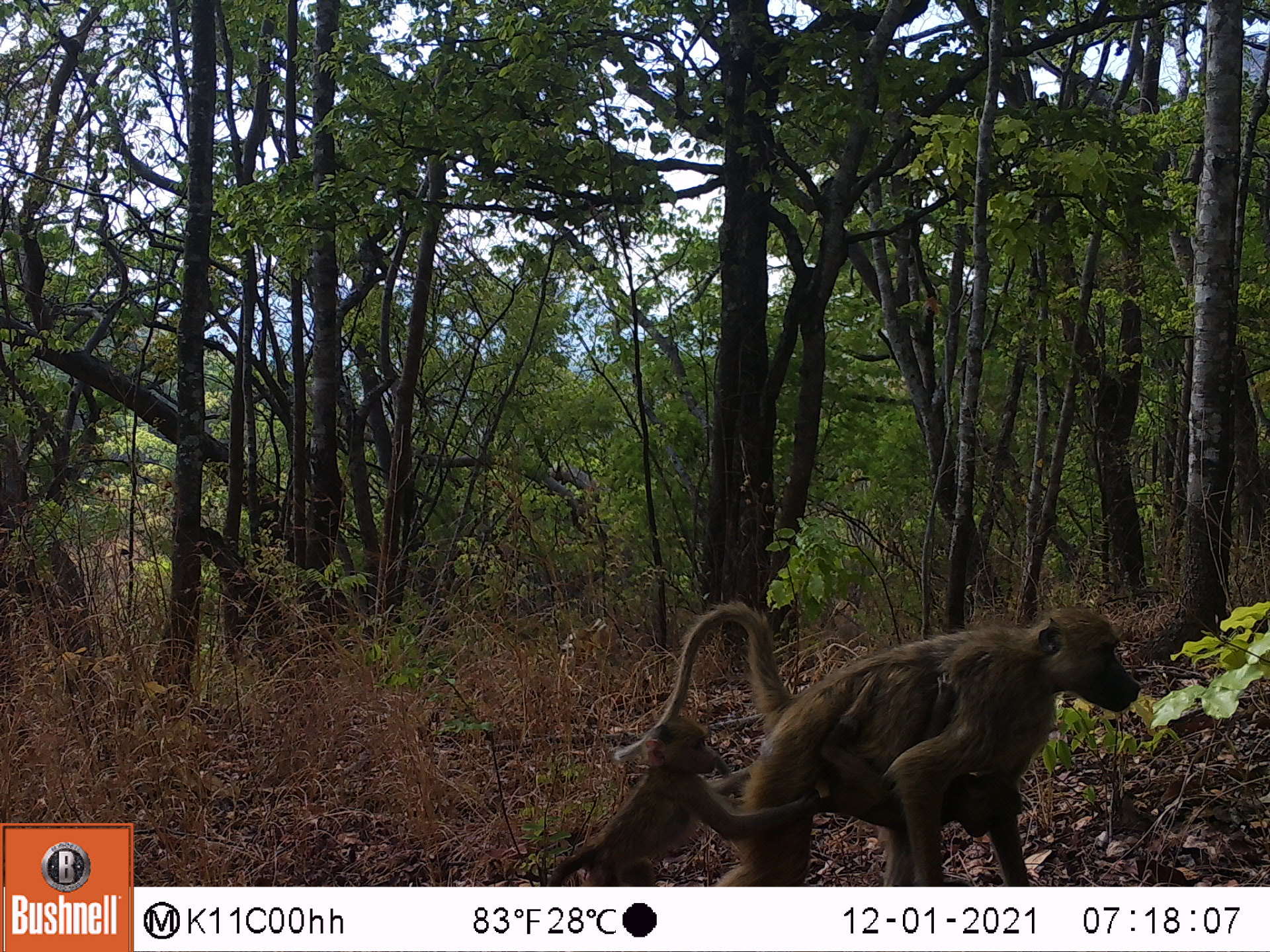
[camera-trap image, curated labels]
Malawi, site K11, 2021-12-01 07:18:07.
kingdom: Animalia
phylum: Chordata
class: Mammalia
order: Primates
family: Cercopithecidae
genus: Papio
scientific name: Papio cynocephalus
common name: yellow baboon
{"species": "yellow baboon (Papio cynocephalus)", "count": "2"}